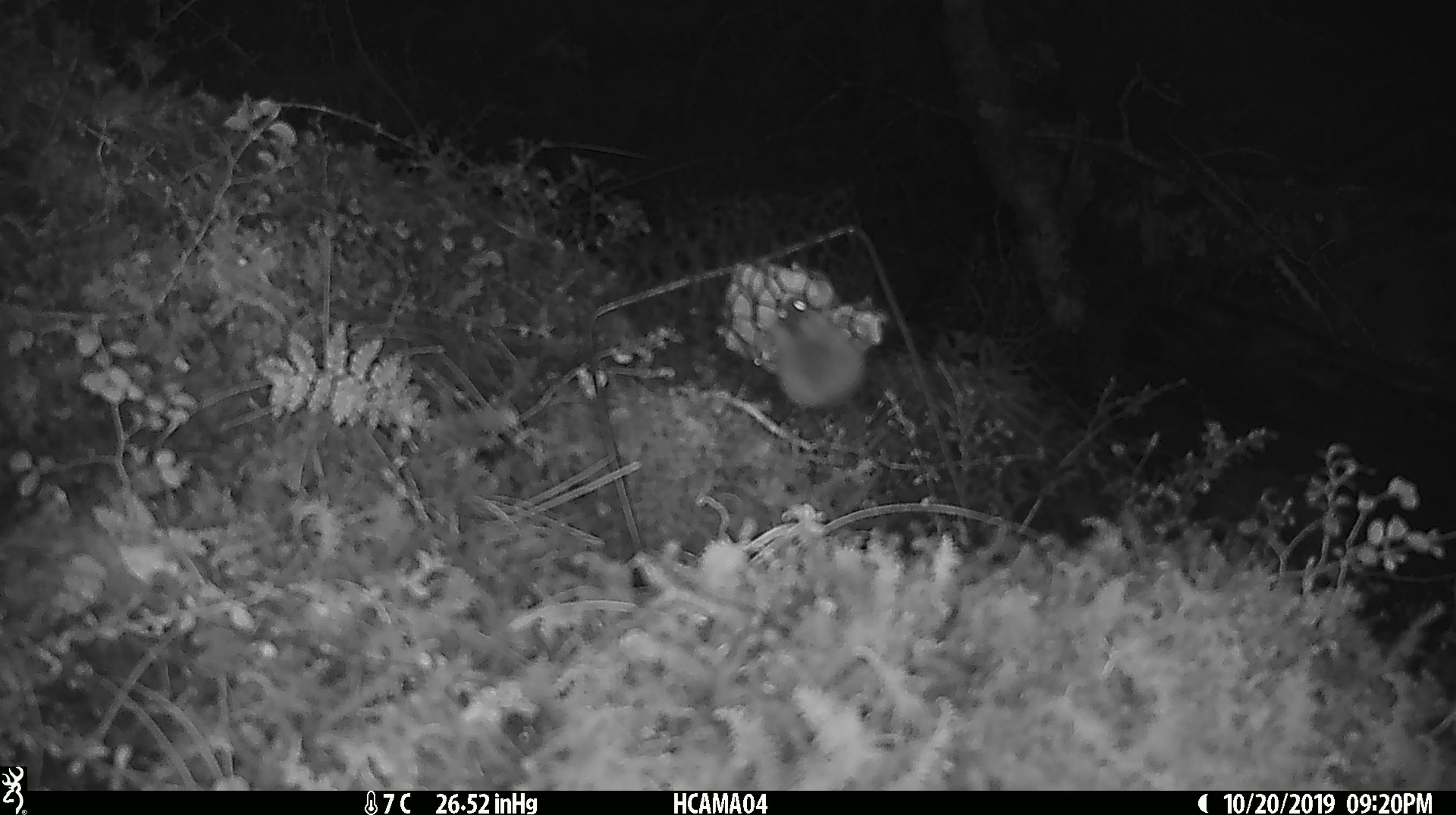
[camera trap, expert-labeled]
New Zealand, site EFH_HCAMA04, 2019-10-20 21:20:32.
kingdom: Animalia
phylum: Chordata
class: Mammalia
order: Rodentia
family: Muridae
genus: Mus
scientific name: Mus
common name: mouse